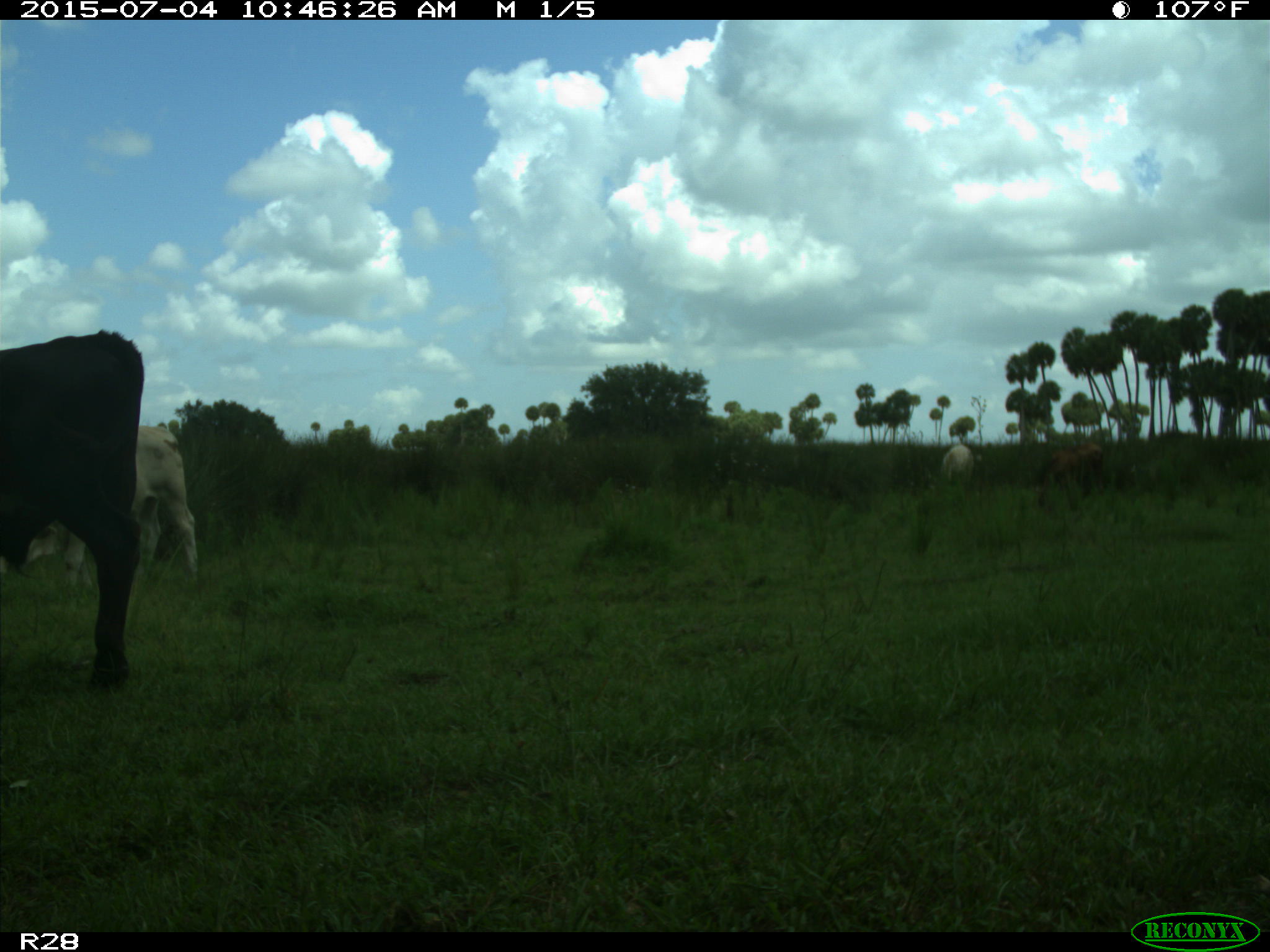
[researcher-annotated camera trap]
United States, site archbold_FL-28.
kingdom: Animalia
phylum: Chordata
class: Mammalia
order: Artiodactyla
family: Bovidae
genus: Bos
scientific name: Bos taurus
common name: domestic cow